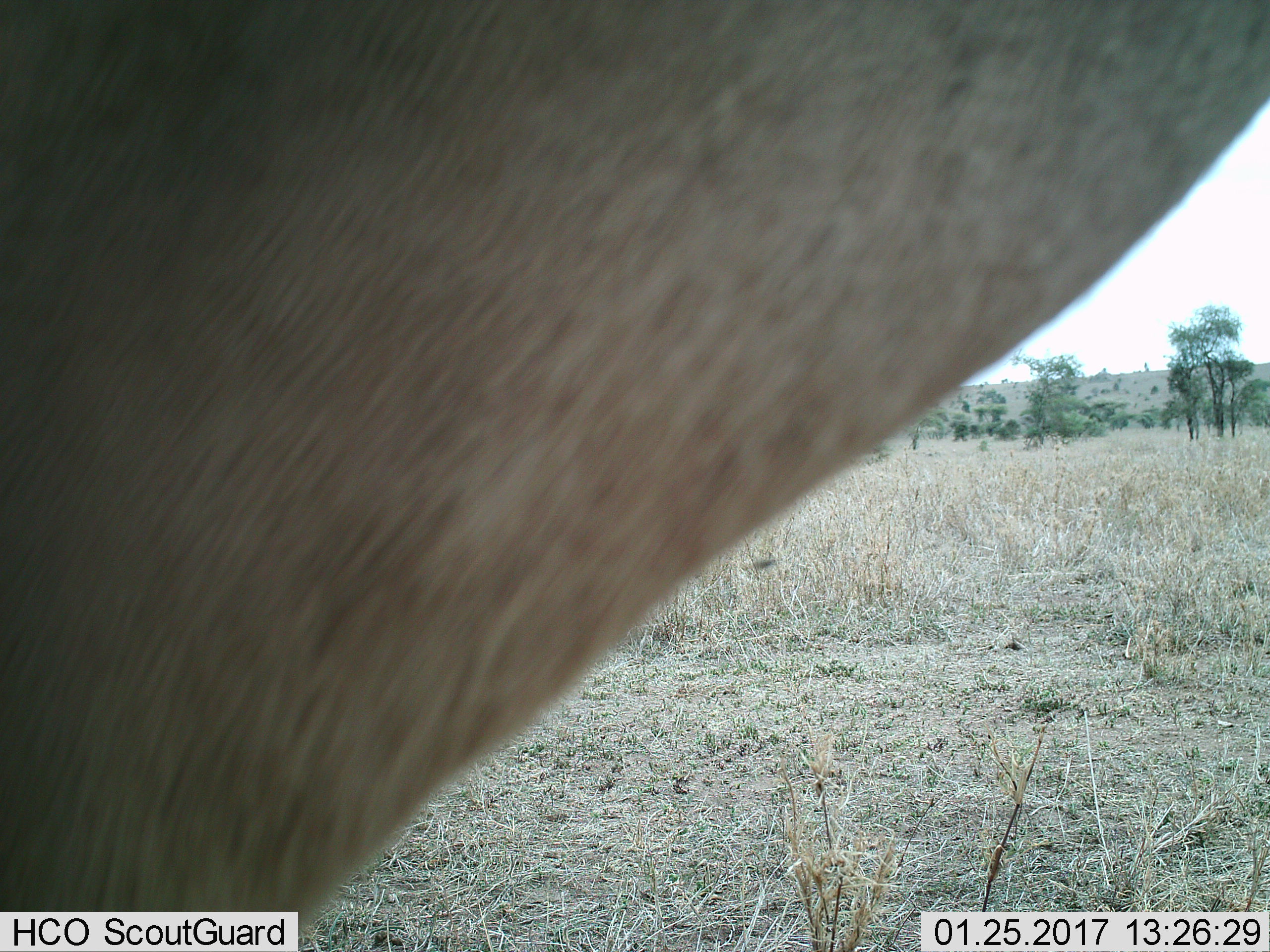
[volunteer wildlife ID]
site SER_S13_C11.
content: unidentified animal